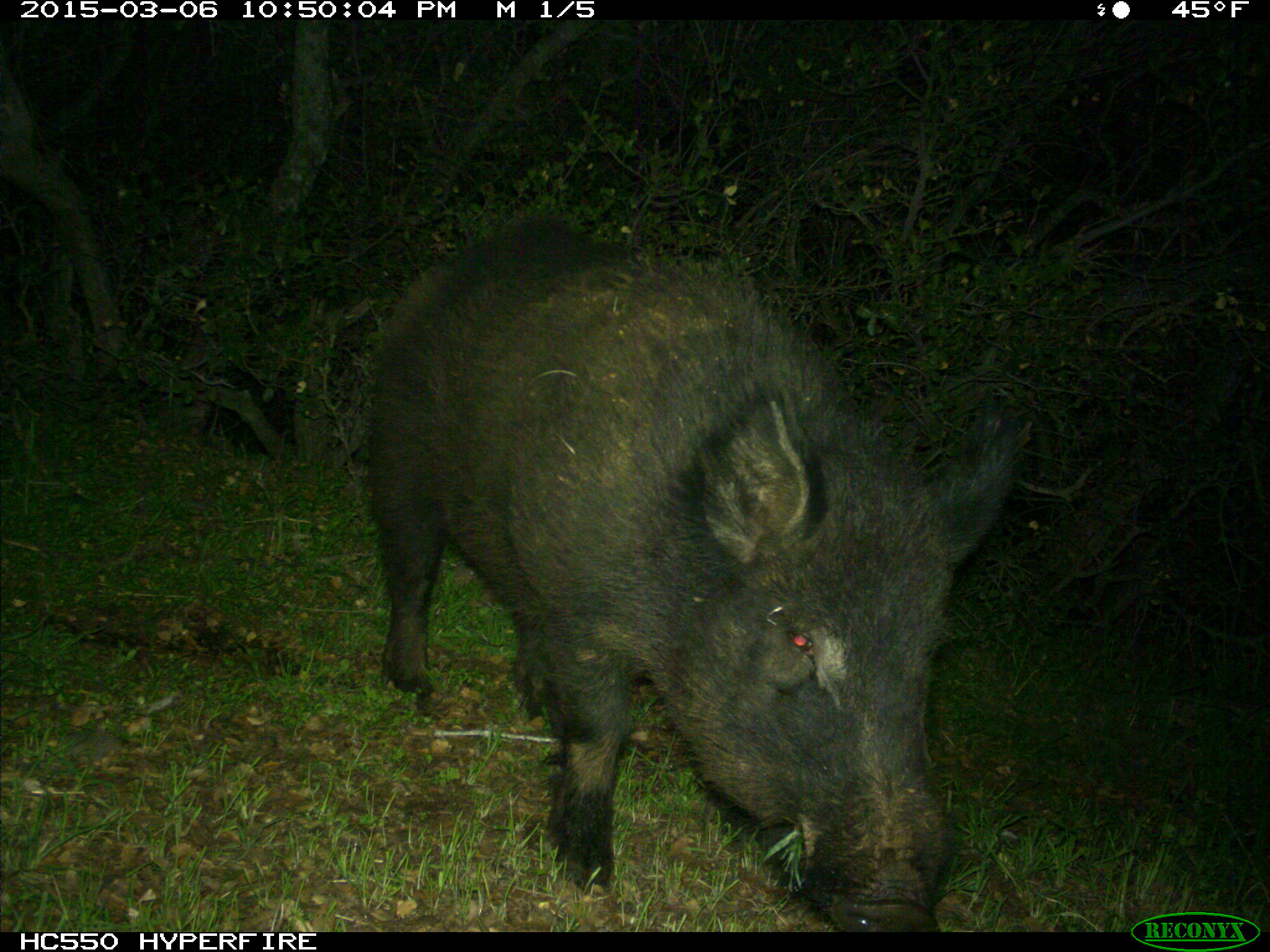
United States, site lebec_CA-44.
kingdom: Animalia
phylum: Chordata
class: Mammalia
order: Artiodactyla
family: Suidae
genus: Sus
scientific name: Sus scrofa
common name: wild boar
Sus scrofa (wild boar).